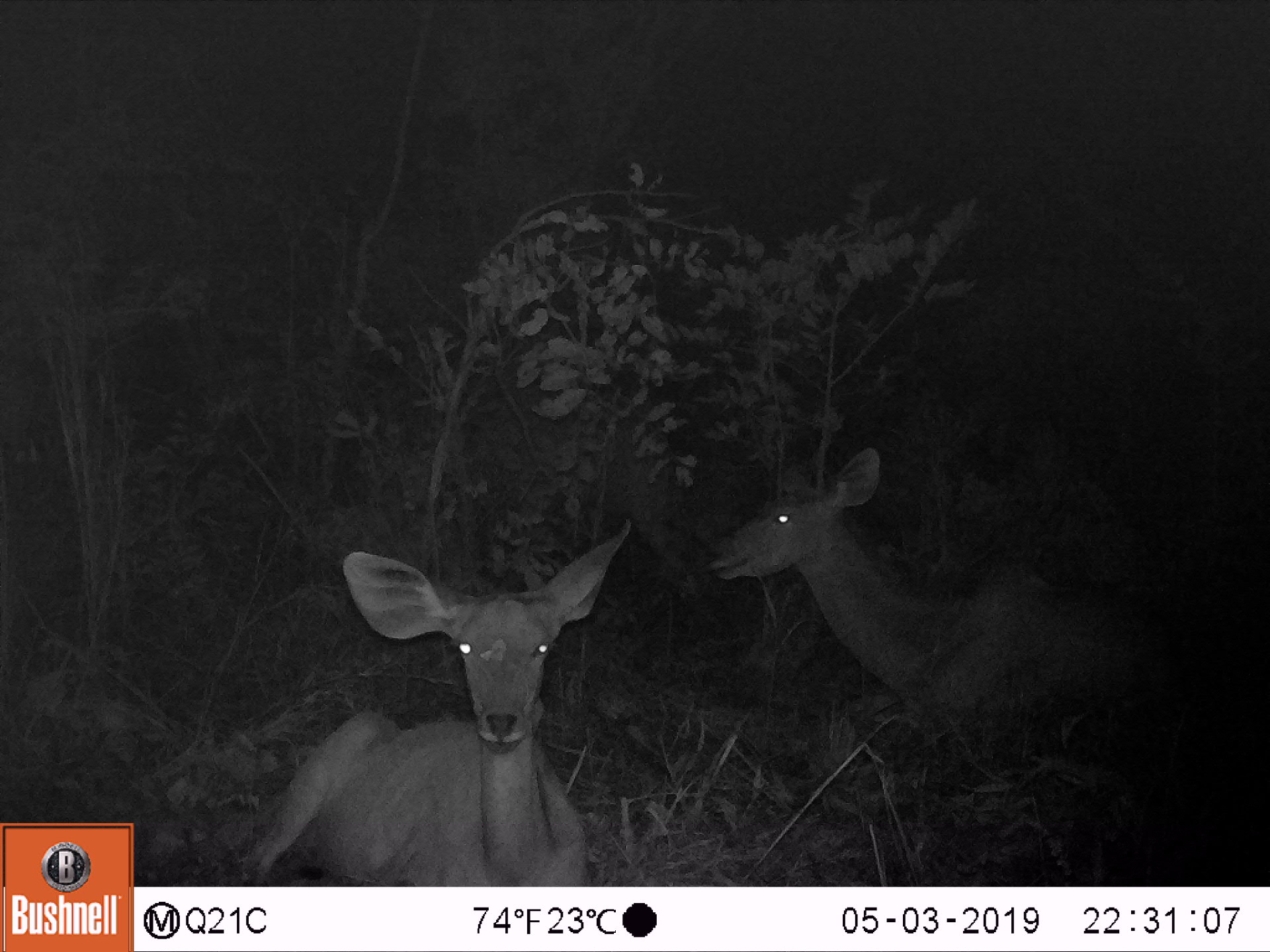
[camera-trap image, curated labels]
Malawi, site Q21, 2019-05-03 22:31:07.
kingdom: Animalia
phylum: Chordata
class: Mammalia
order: Artiodactyla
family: Bovidae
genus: Tragelaphus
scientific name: Tragelaphus strepsiceros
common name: greater kudu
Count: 2.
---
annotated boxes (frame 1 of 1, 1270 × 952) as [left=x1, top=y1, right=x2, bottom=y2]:
greater kudu: [left=204, top=506, right=649, bottom=883]; [left=698, top=440, right=1202, bottom=745]